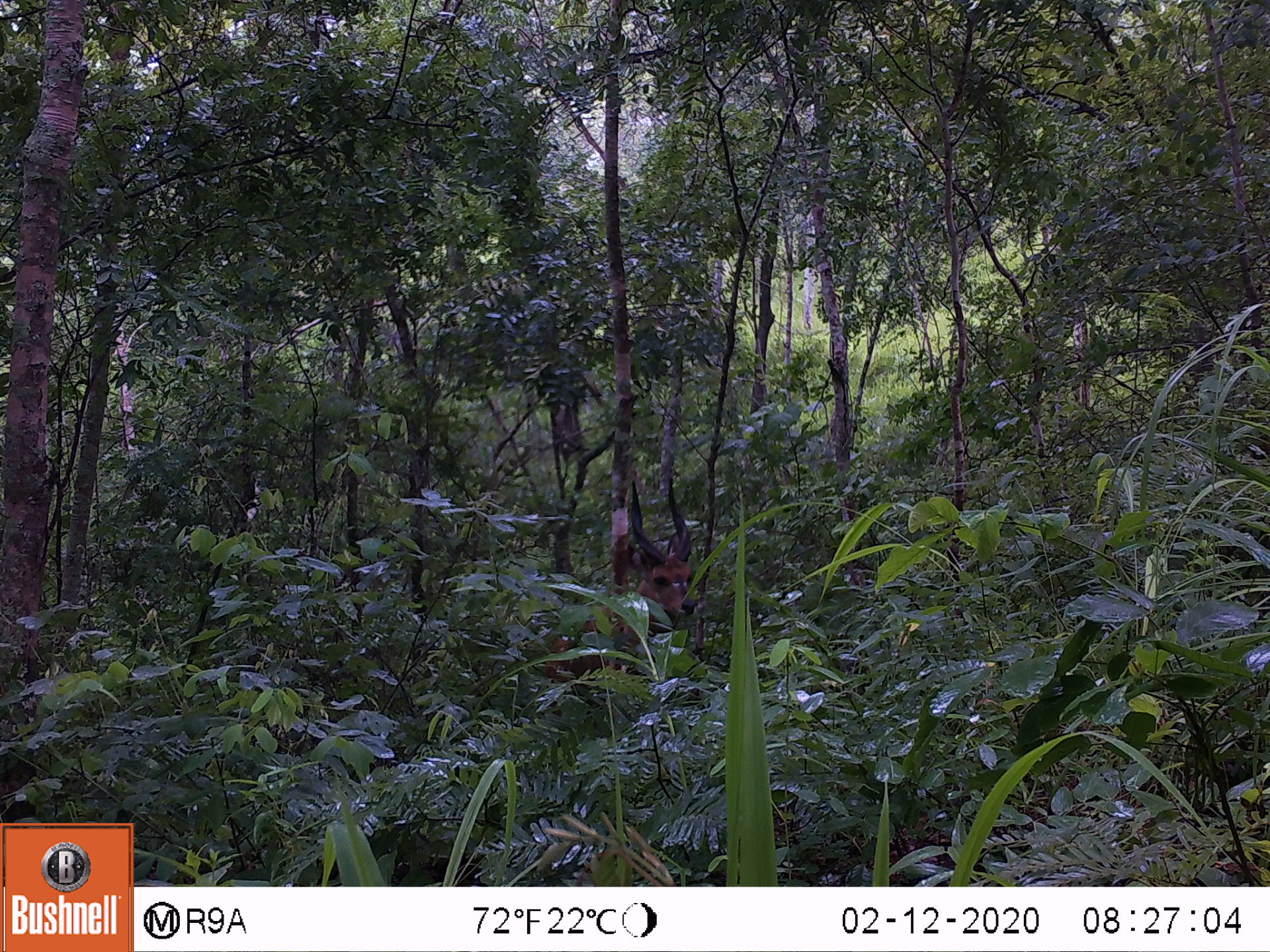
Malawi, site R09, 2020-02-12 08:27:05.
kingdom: Animalia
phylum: Chordata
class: Mammalia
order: Artiodactyla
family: Bovidae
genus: Tragelaphus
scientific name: Tragelaphus sylvaticus sylvaticus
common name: cape bushbuck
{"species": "cape bushbuck (Tragelaphus sylvaticus sylvaticus)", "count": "1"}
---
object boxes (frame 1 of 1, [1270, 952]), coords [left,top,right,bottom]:
cape bushbuck: [481,471,700,698]